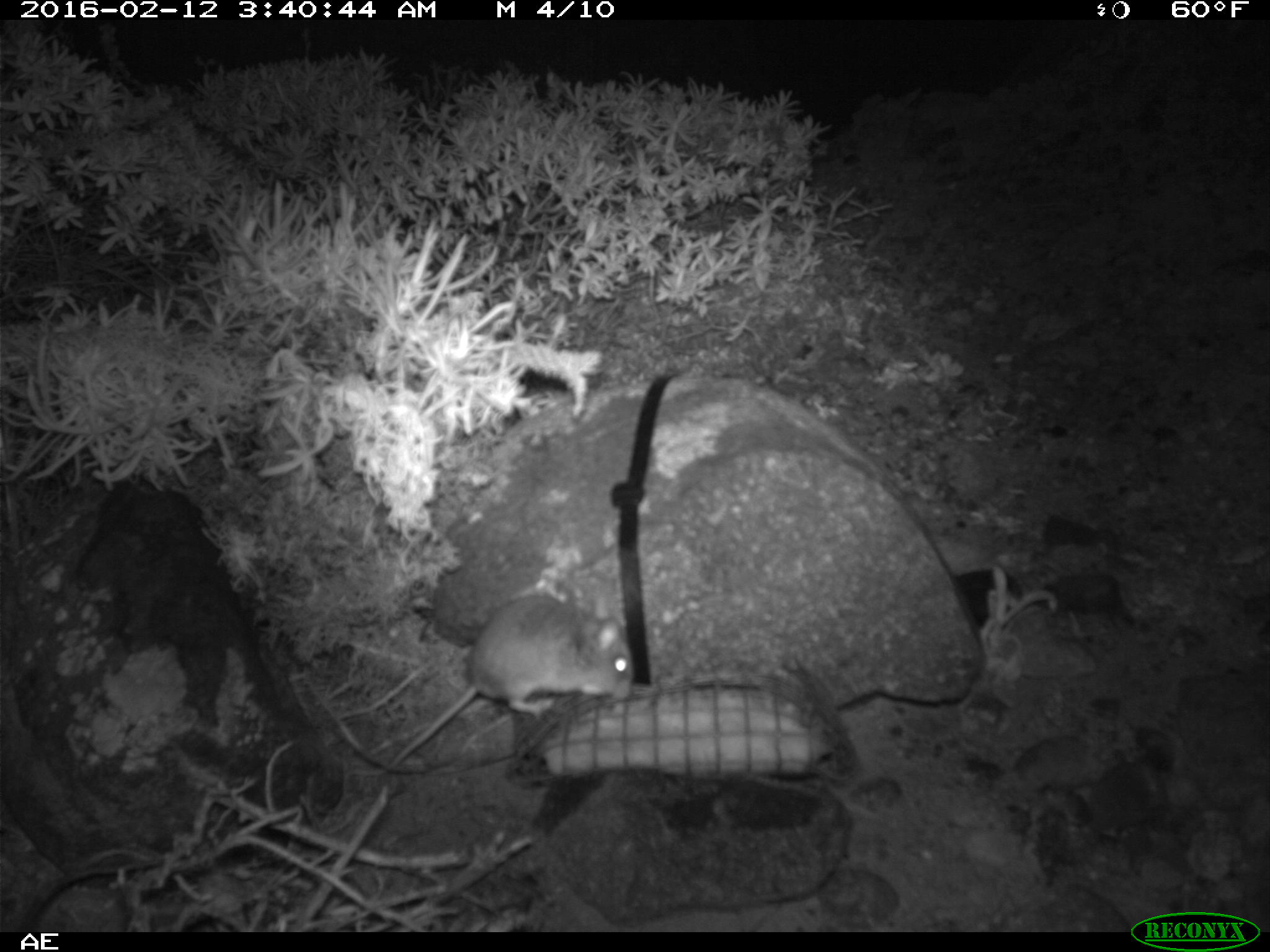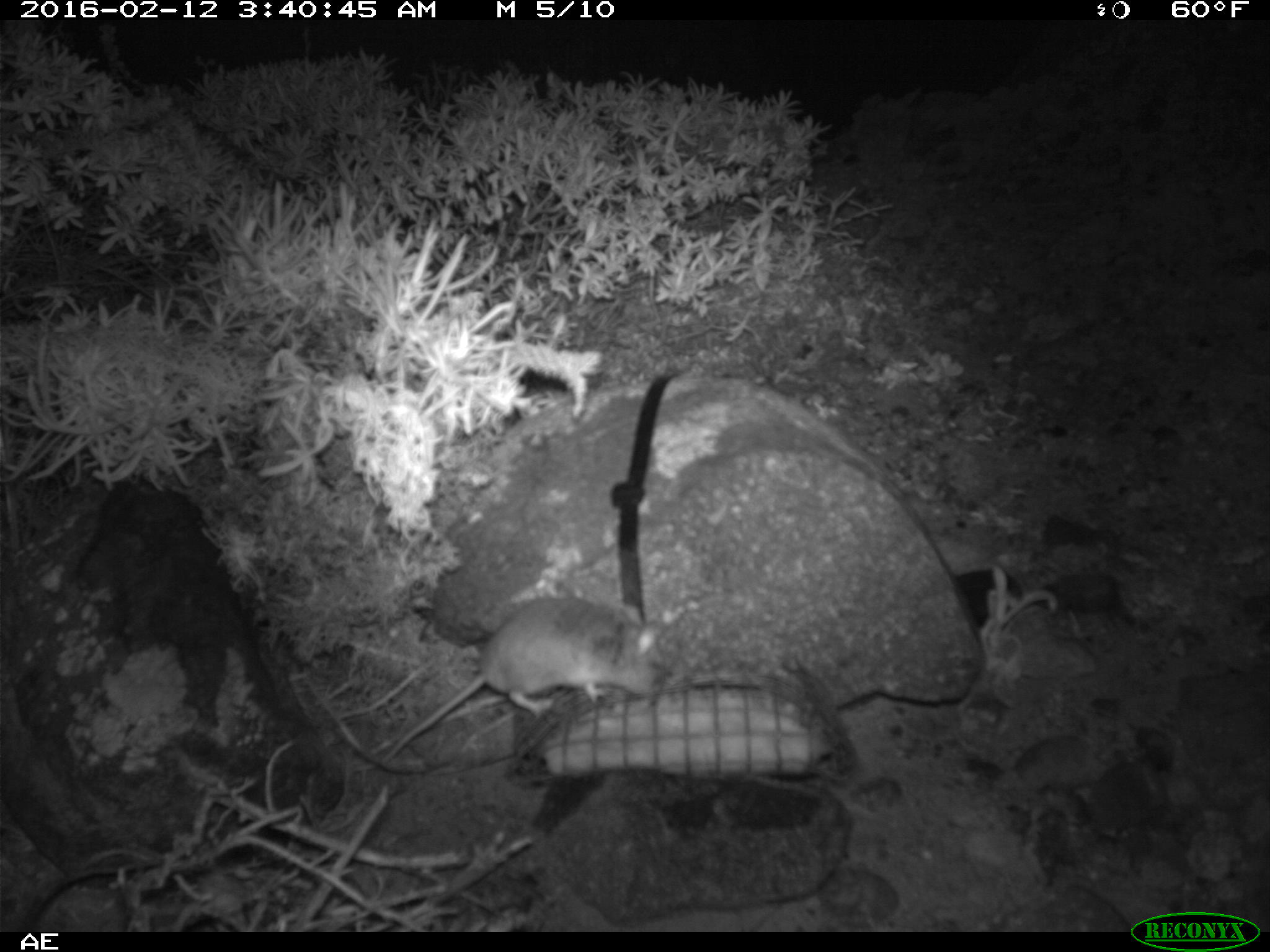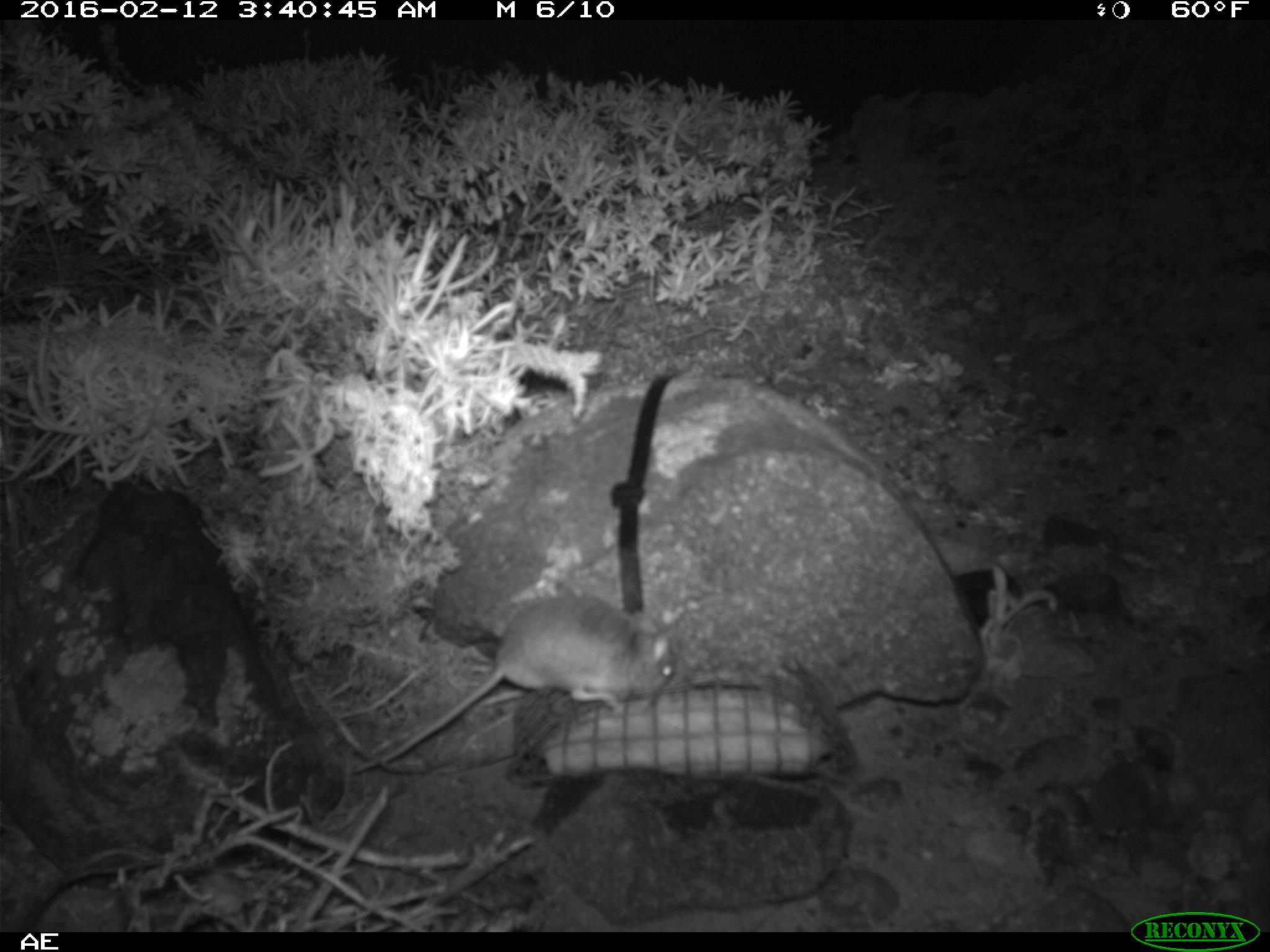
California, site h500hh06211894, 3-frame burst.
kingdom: Animalia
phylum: Chordata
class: Mammalia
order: Rodentia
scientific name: Rodentia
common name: rodent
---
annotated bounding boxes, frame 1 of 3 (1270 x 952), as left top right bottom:
rodent: 344 594 634 777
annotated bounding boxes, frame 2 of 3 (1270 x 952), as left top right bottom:
rodent: 381 596 665 763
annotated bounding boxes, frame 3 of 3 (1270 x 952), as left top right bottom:
rodent: 351 594 676 775